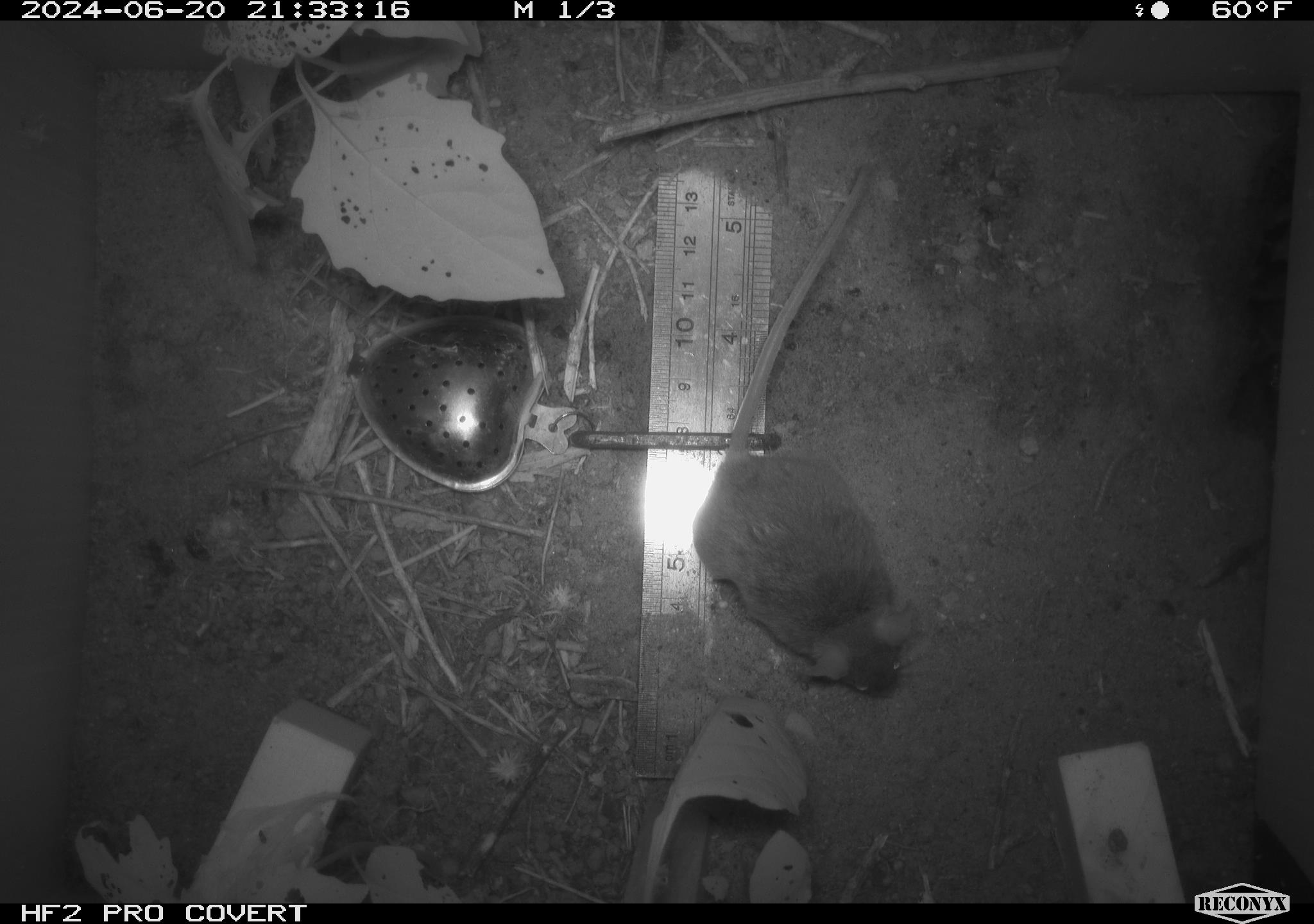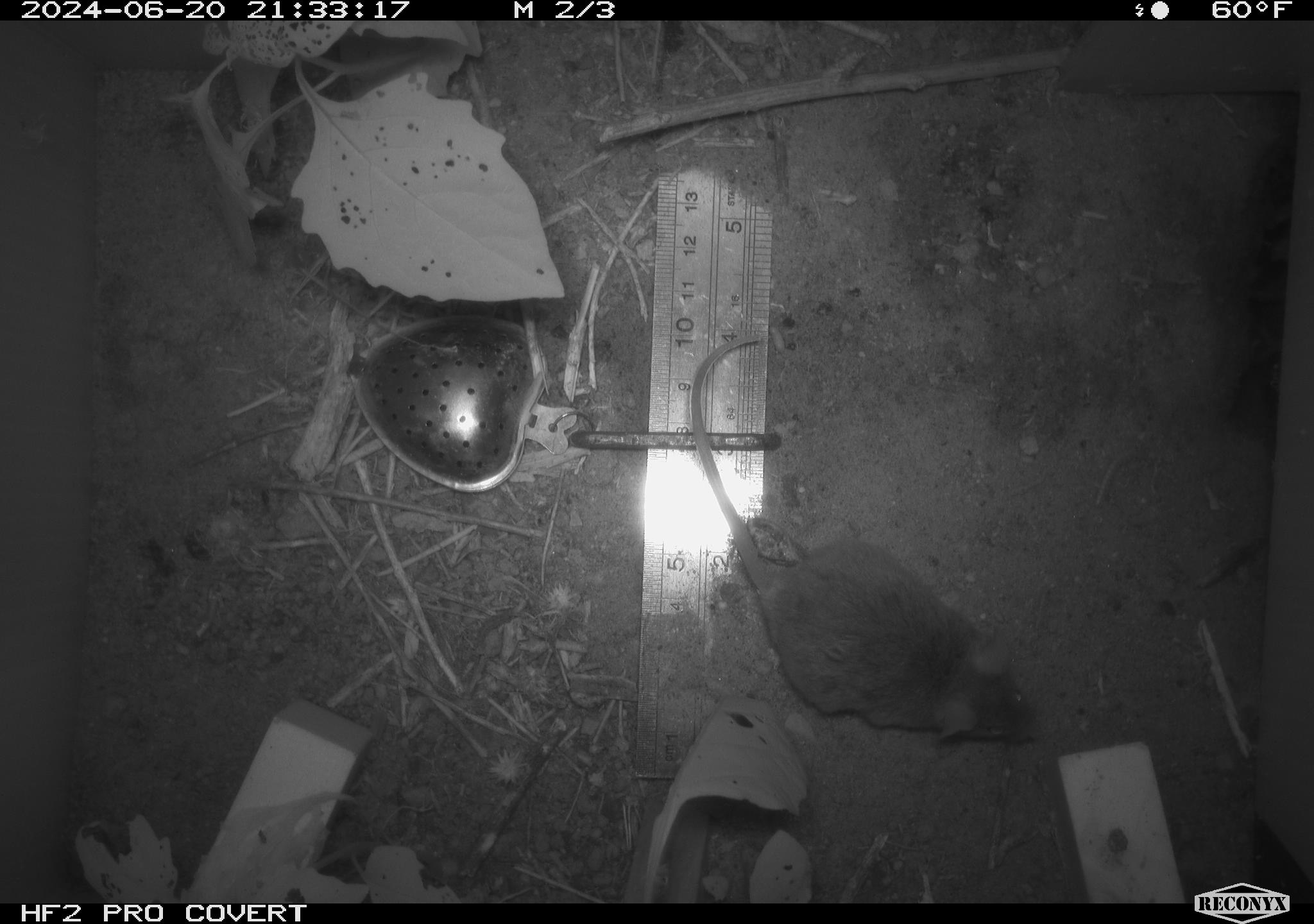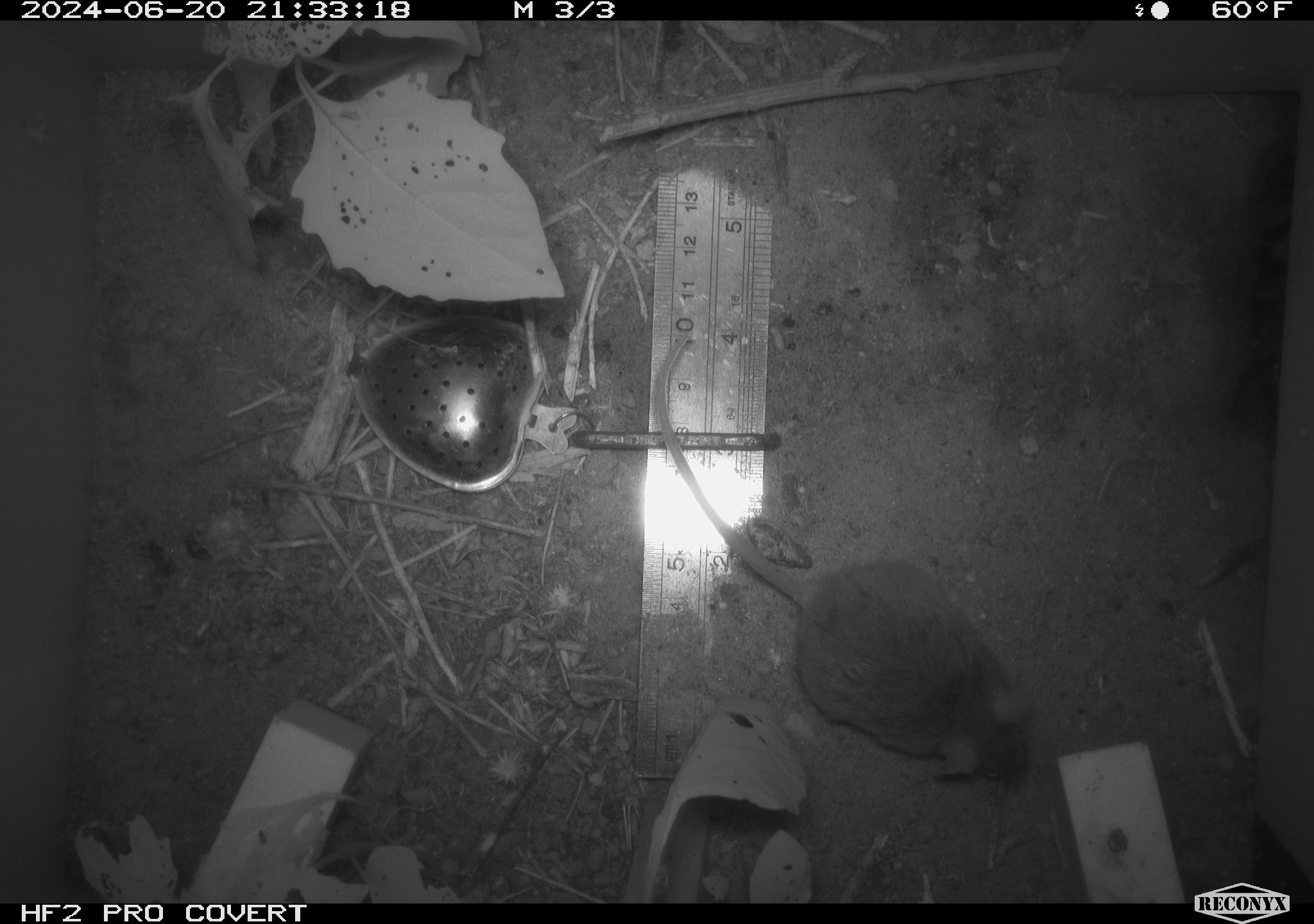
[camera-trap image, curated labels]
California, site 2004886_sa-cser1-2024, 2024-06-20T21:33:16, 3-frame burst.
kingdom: Animalia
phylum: Chordata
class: Mammalia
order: Rodentia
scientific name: Rodentia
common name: rodent